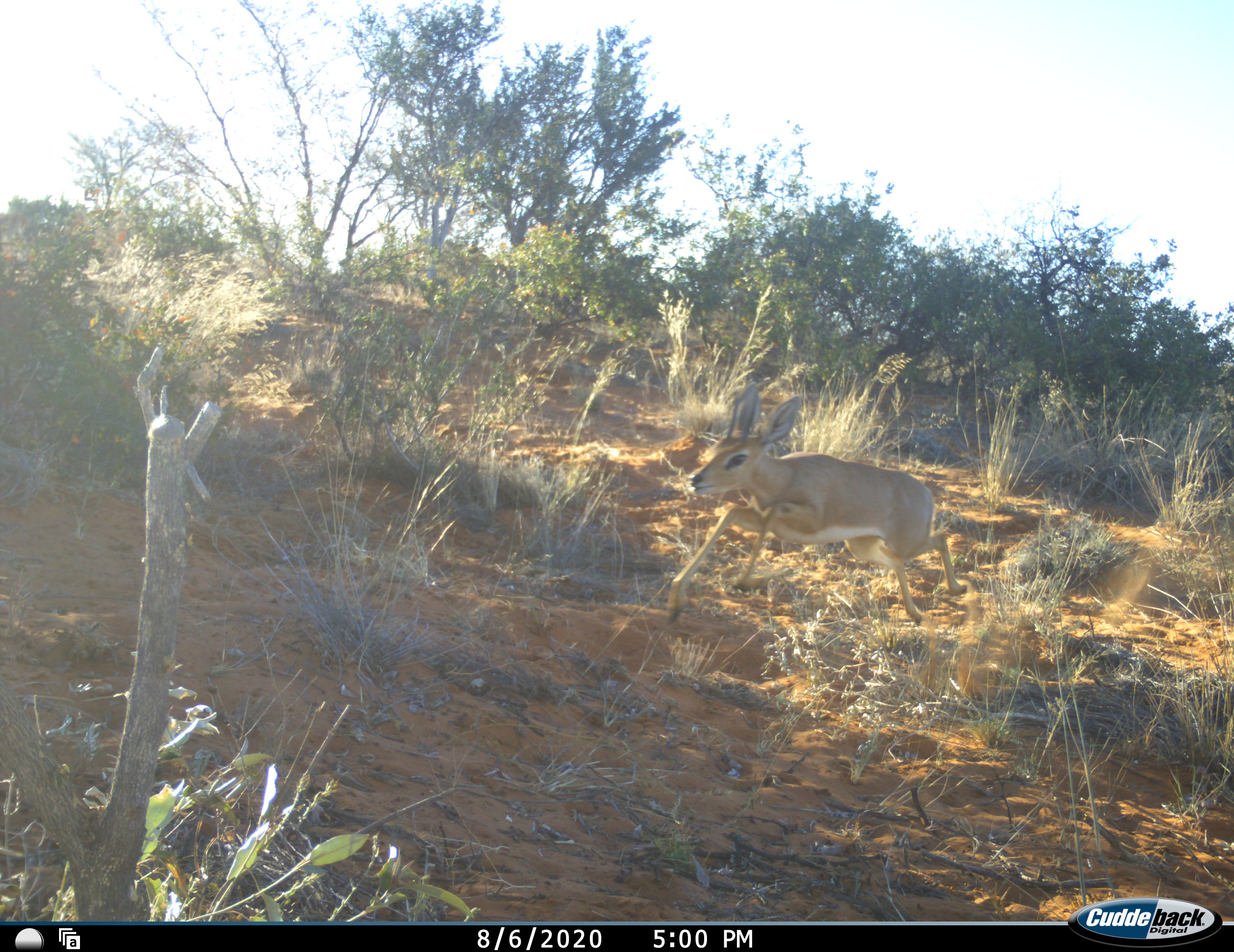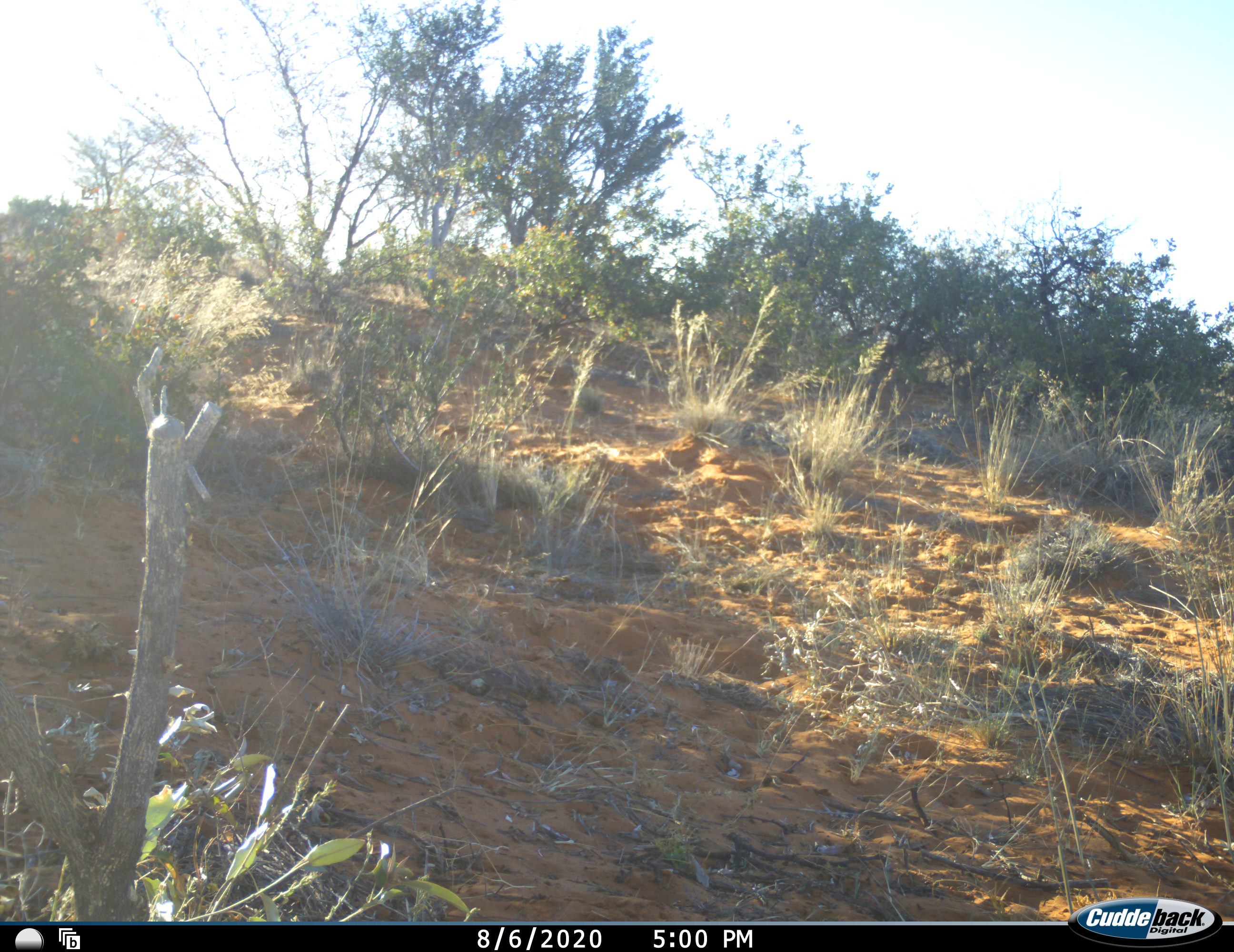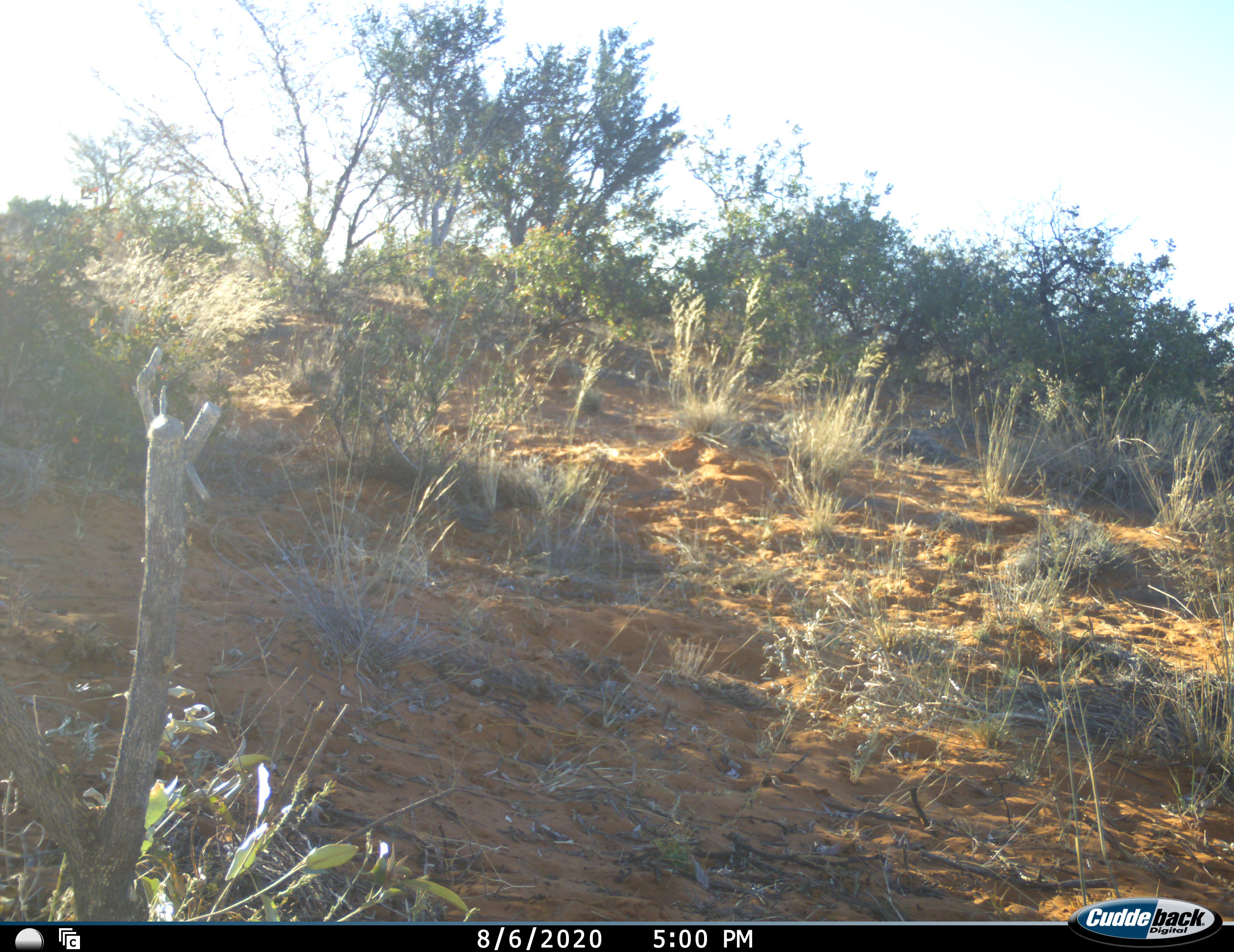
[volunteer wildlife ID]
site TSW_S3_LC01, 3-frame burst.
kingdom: Animalia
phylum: Chordata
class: Mammalia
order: Artiodactyla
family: Bovidae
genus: Raphicerus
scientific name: Raphicerus campestris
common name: steenbok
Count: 1.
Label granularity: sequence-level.